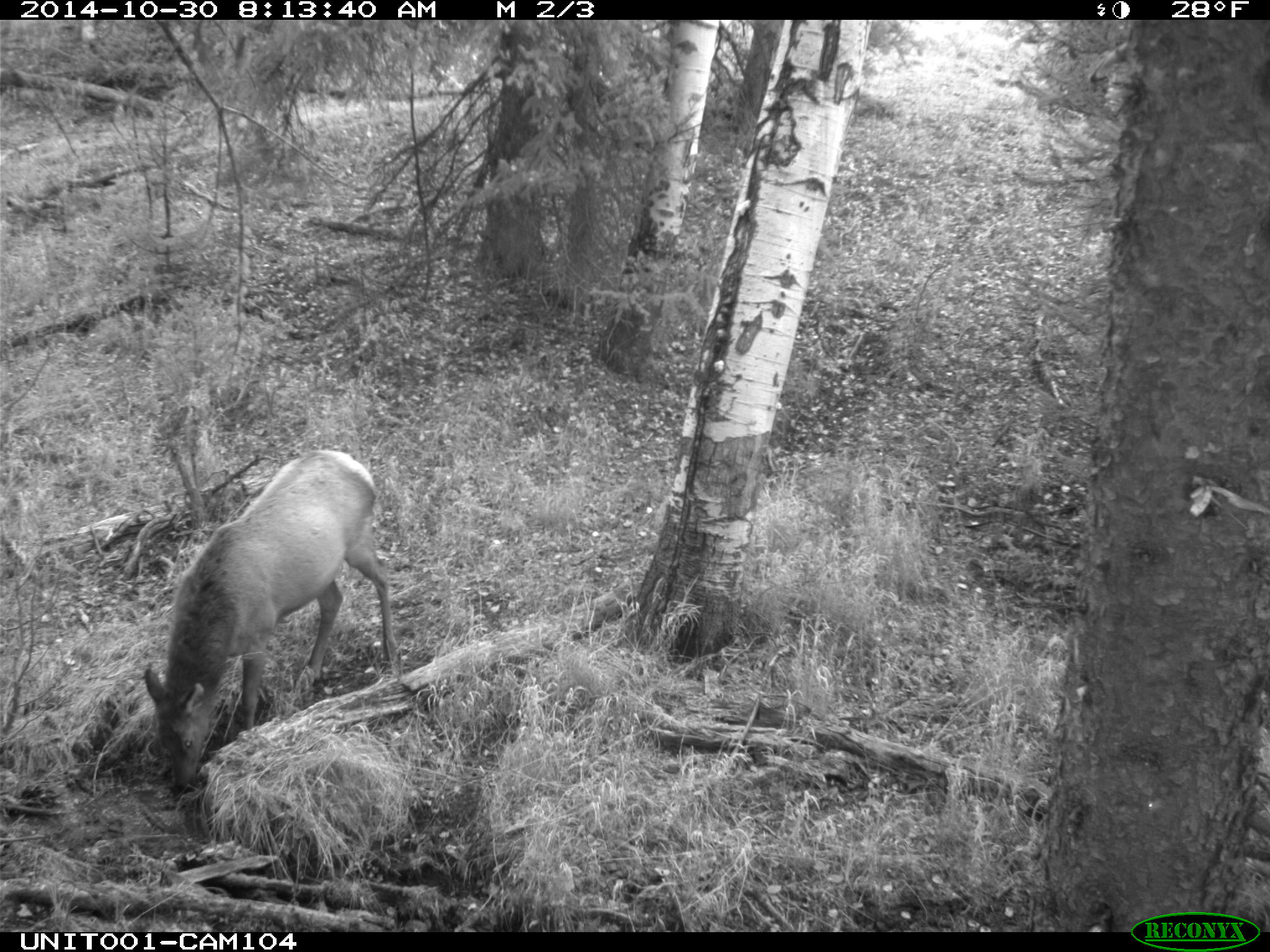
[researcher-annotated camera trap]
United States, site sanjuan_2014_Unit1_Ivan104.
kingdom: Animalia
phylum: Chordata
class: Mammalia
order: Artiodactyla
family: Cervidae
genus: Cervus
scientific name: Cervus elaphus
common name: red deer